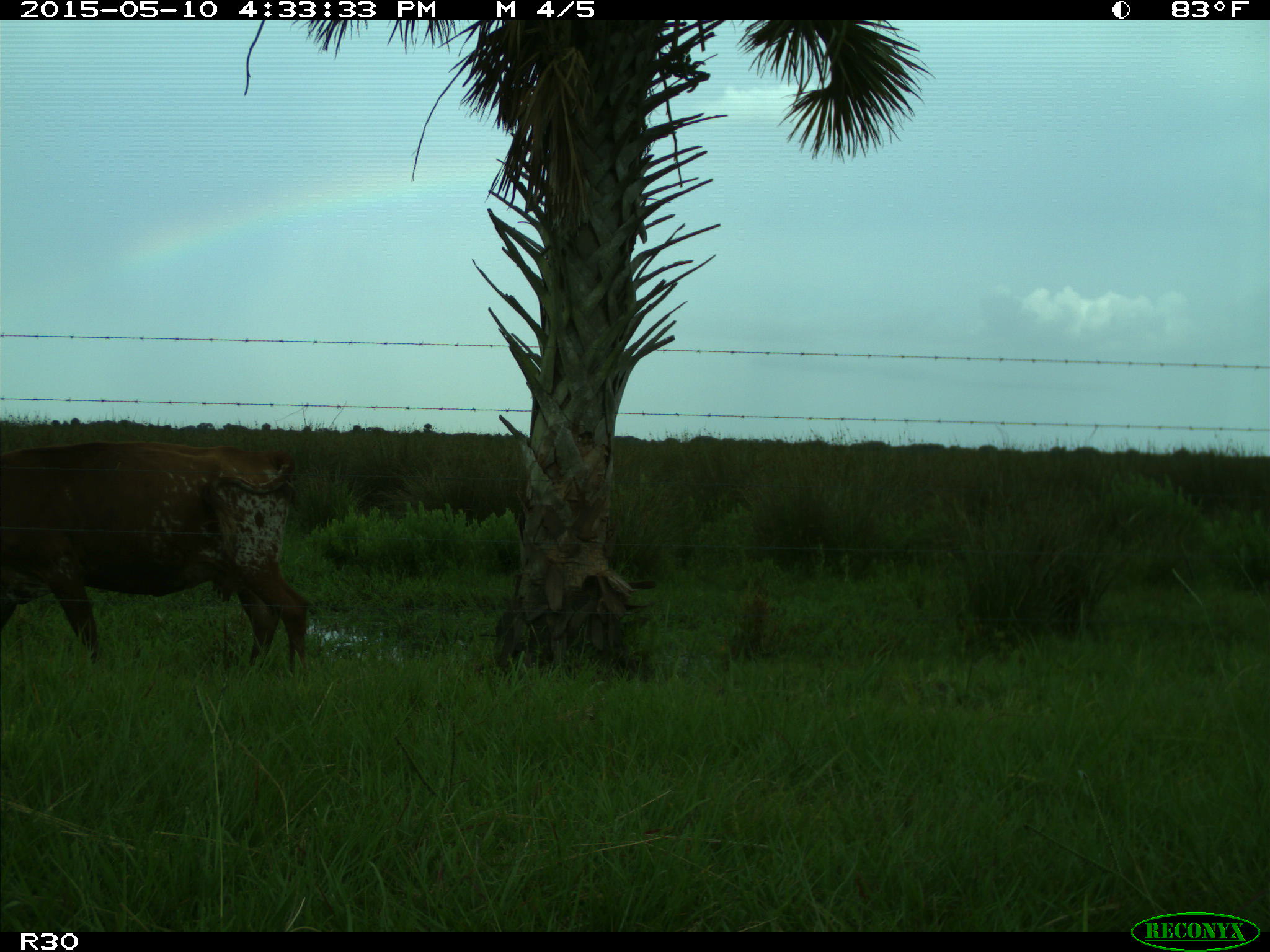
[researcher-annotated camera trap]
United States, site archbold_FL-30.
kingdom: Animalia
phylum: Chordata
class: Mammalia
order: Artiodactyla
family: Bovidae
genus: Bos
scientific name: Bos taurus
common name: domestic cow